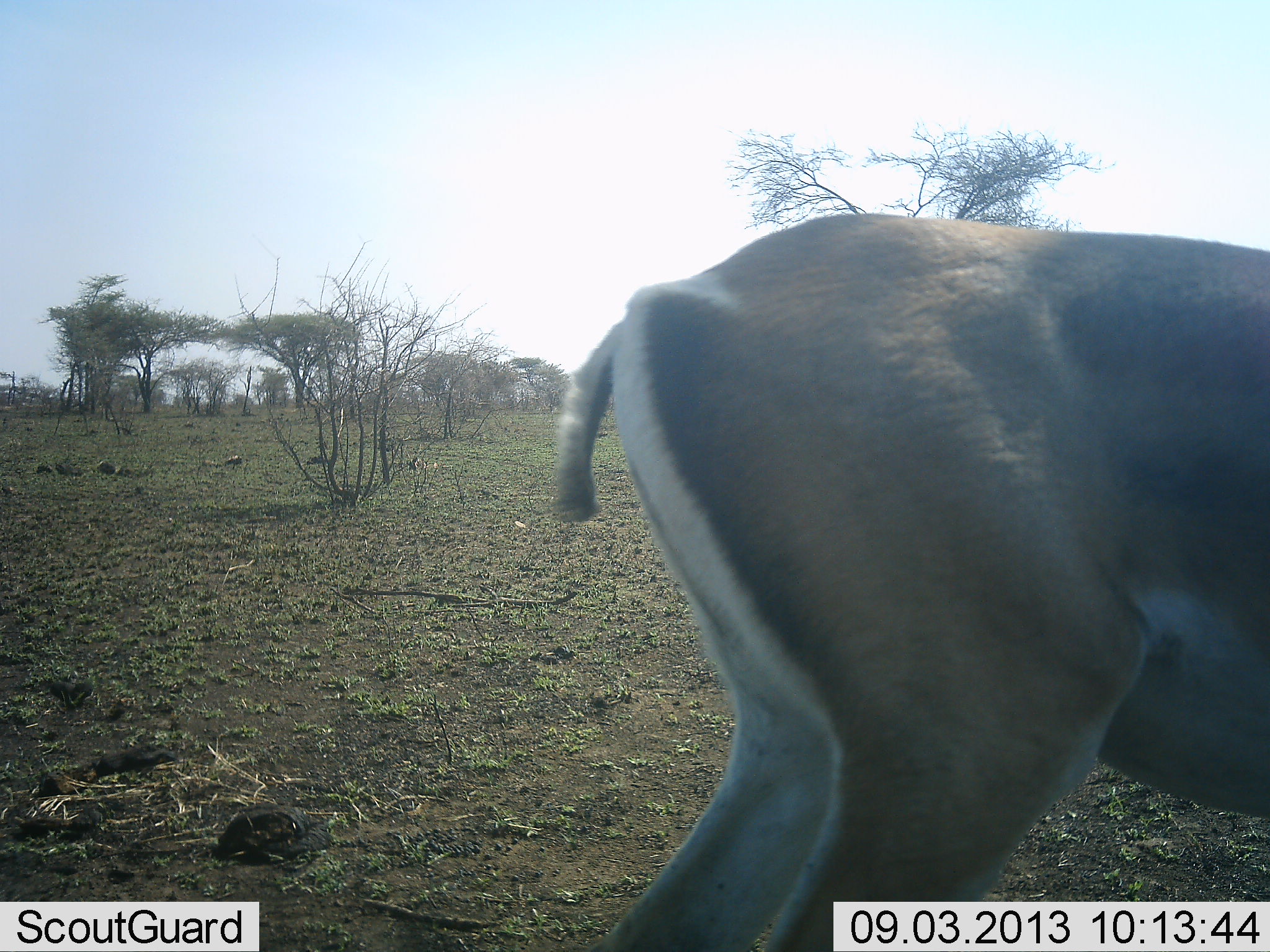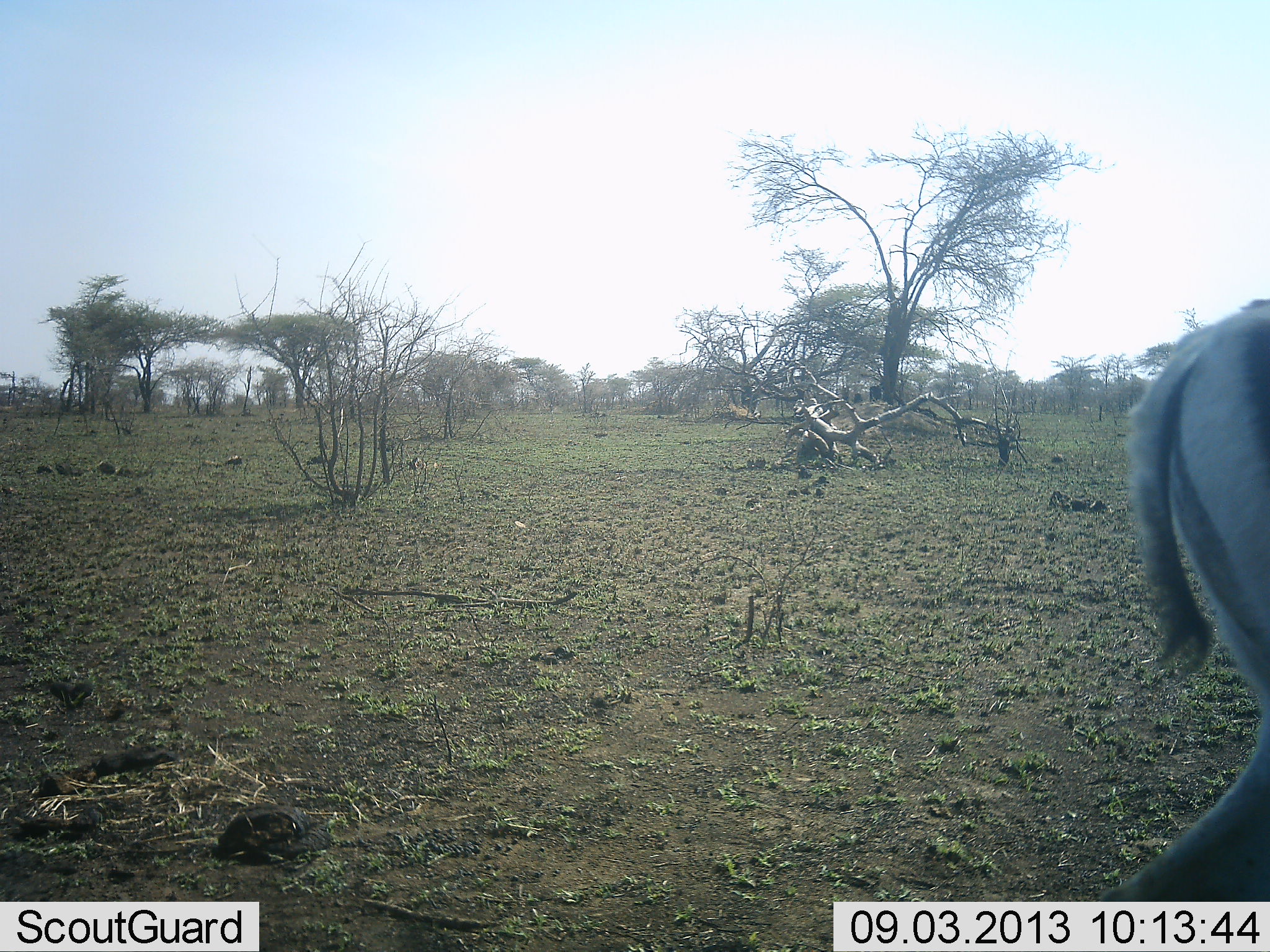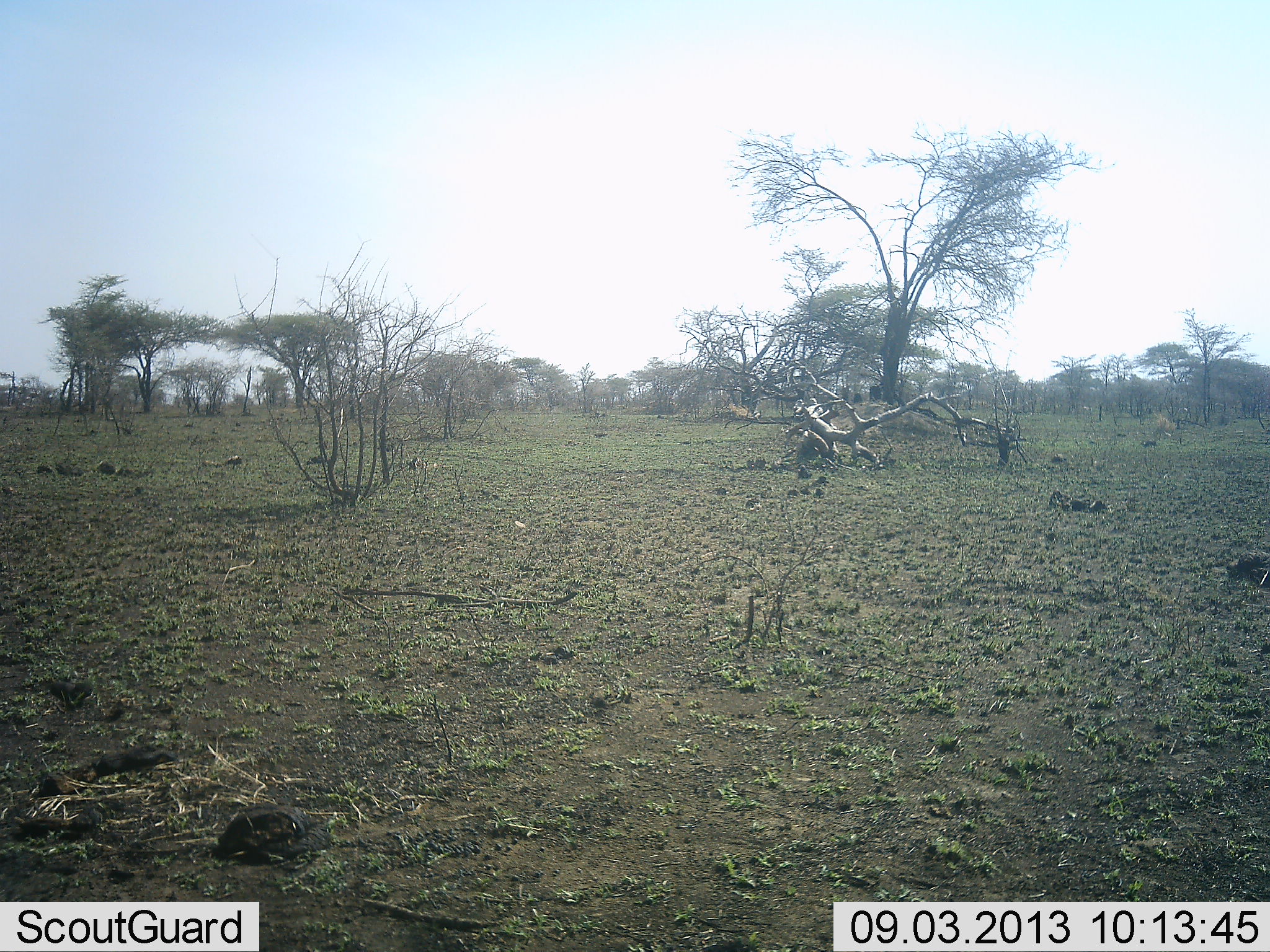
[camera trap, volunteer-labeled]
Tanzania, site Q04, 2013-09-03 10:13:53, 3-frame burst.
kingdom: Animalia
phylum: Chordata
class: Mammalia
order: Artiodactyla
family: Bovidae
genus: Nanger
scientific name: Nanger granti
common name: grant's gazelle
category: gazellegrants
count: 1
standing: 8%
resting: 0%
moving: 92%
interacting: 0%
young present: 0%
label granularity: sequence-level